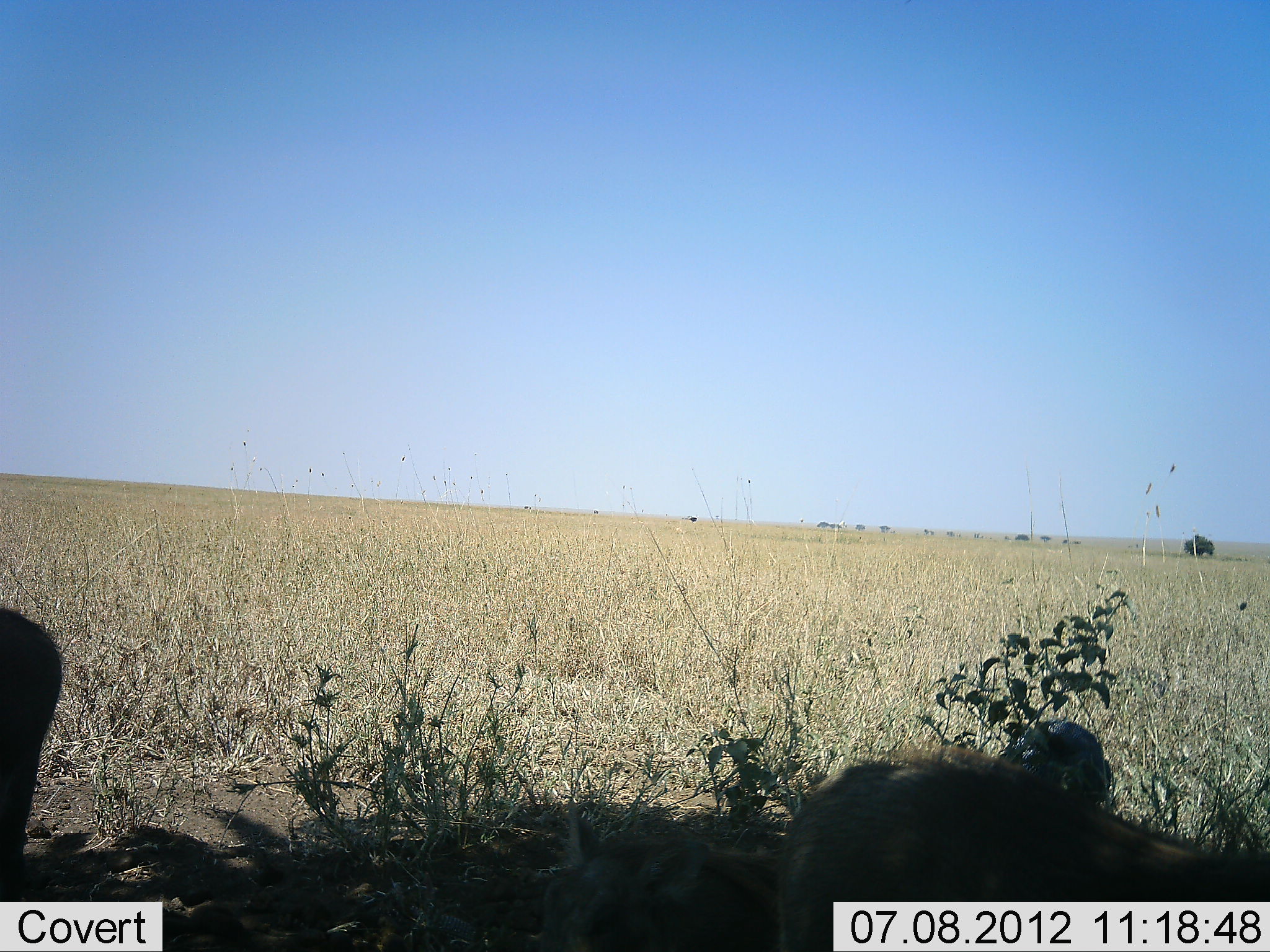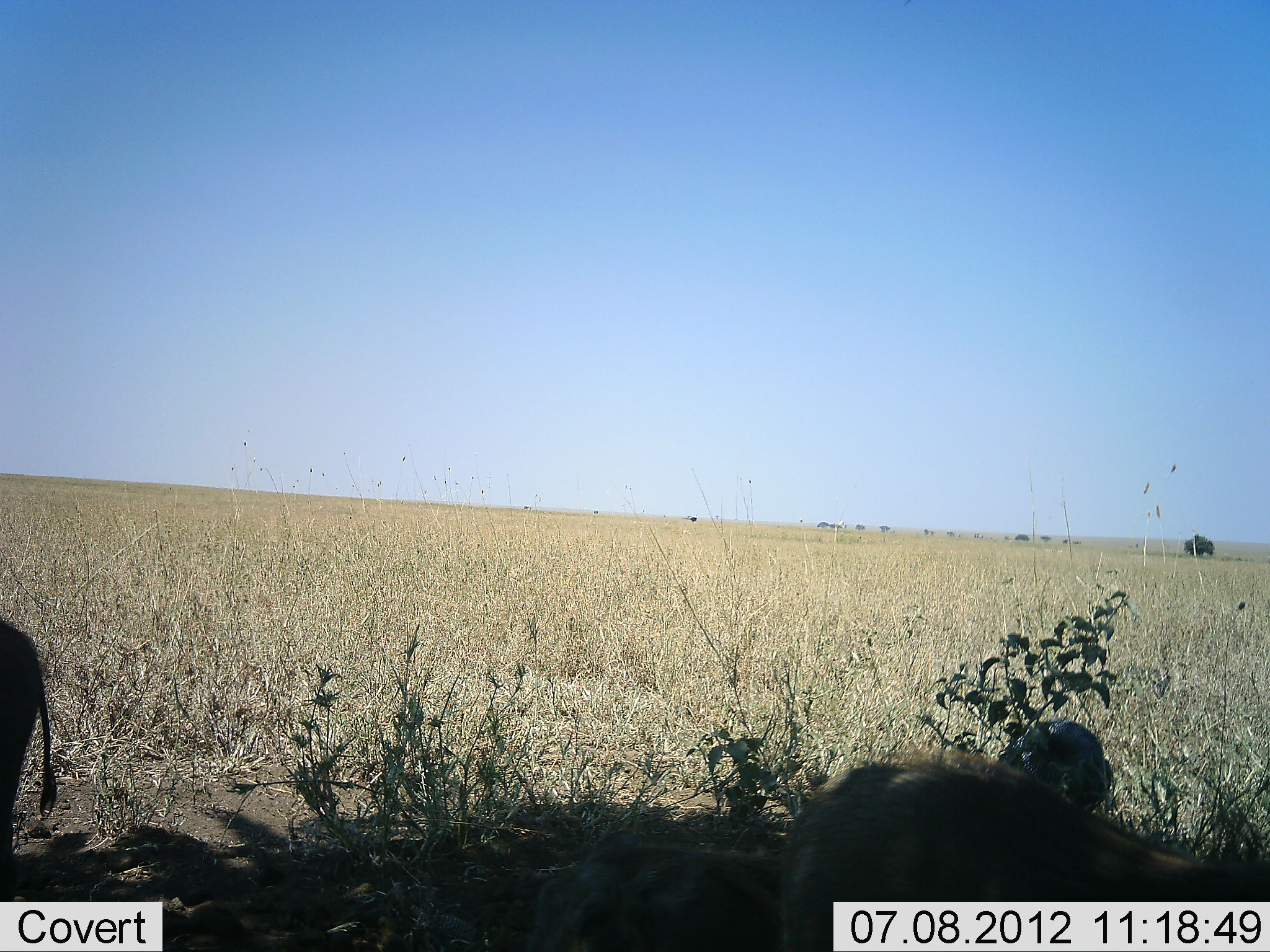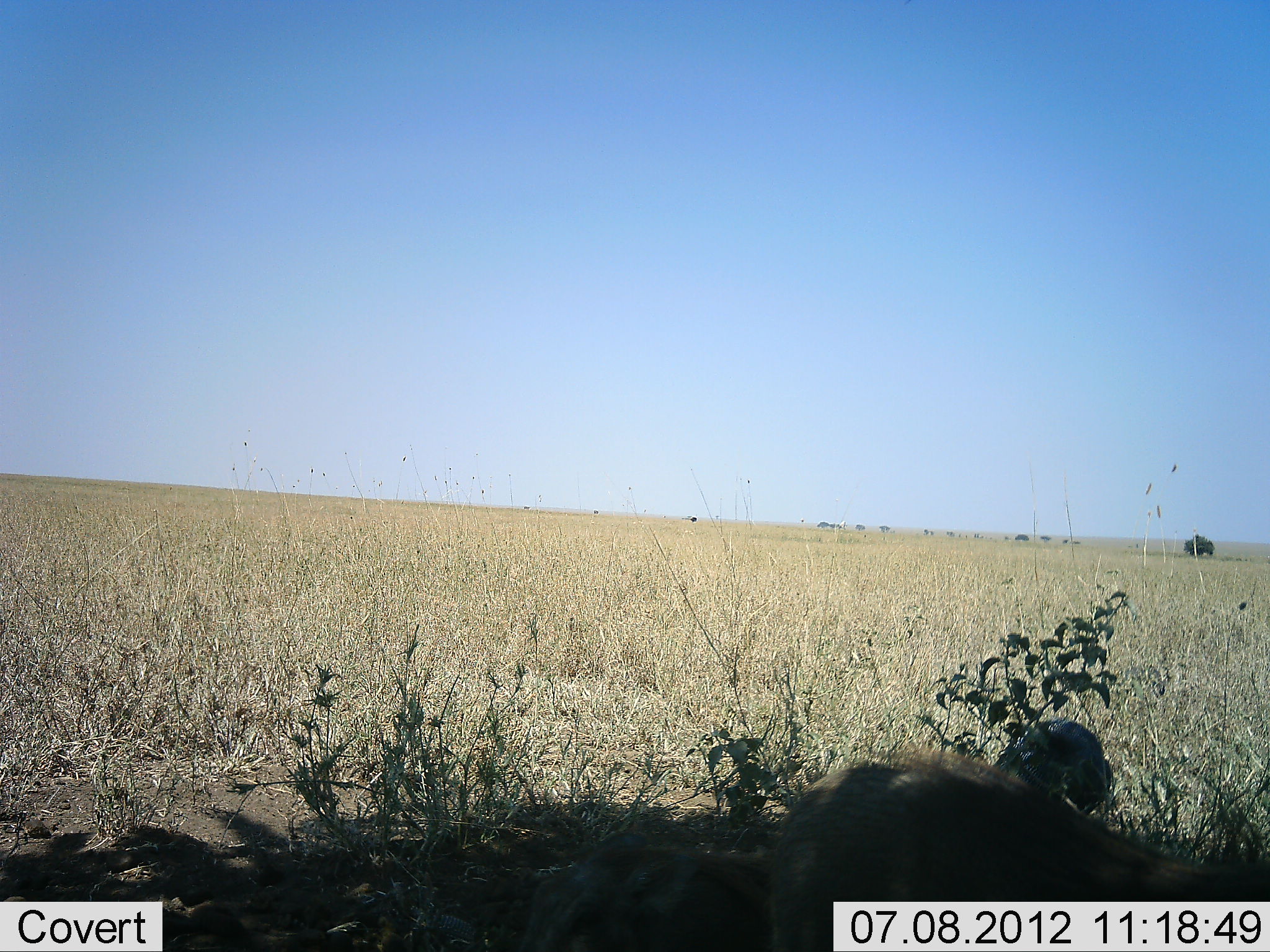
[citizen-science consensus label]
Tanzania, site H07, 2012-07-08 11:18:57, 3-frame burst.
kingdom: Animalia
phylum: Chordata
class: Mammalia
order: Artiodactyla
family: Suidae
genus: Phacochoerus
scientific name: Phacochoerus africanus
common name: warthog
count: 2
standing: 55%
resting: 45%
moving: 36%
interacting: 0%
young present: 9%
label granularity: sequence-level